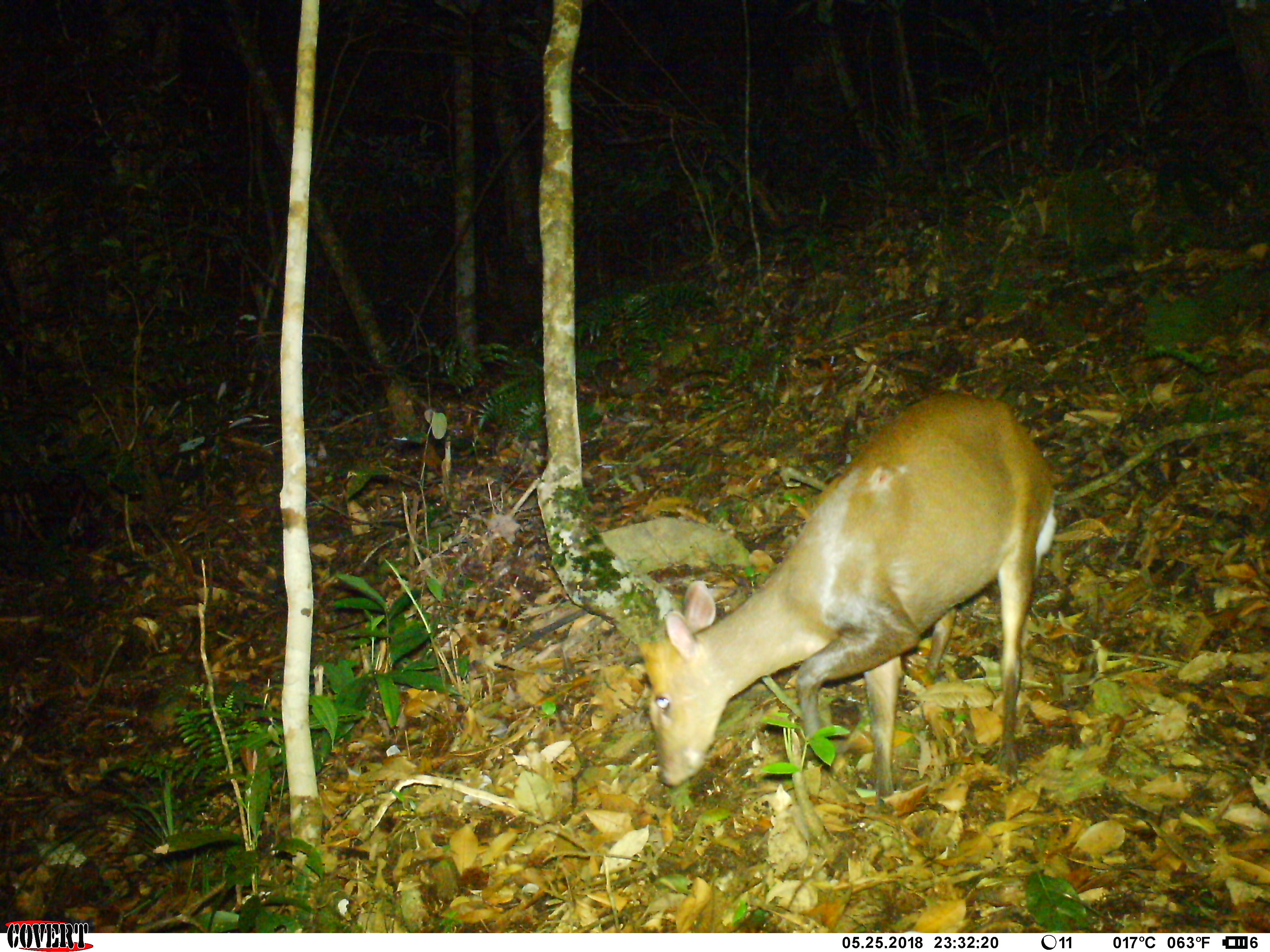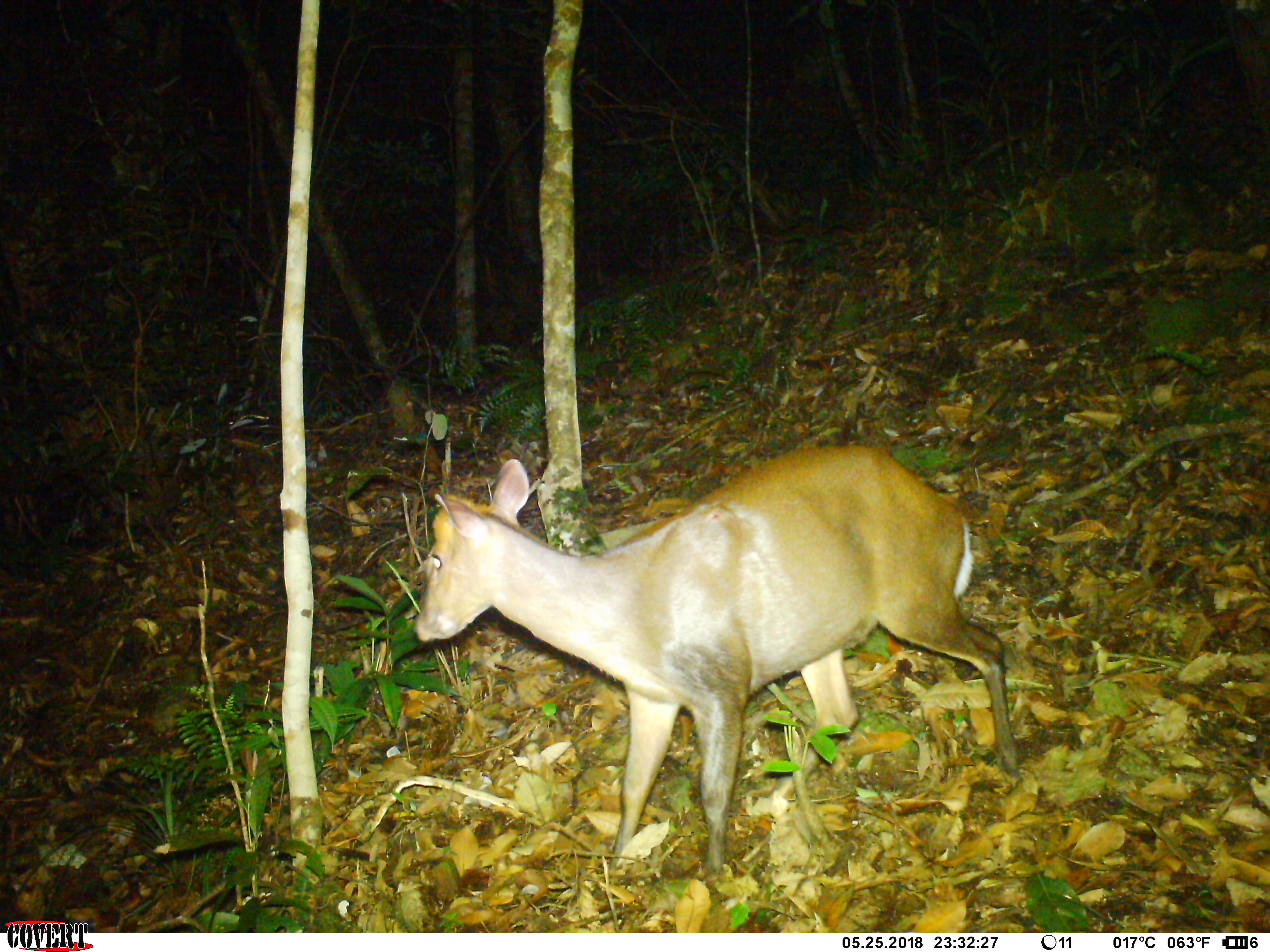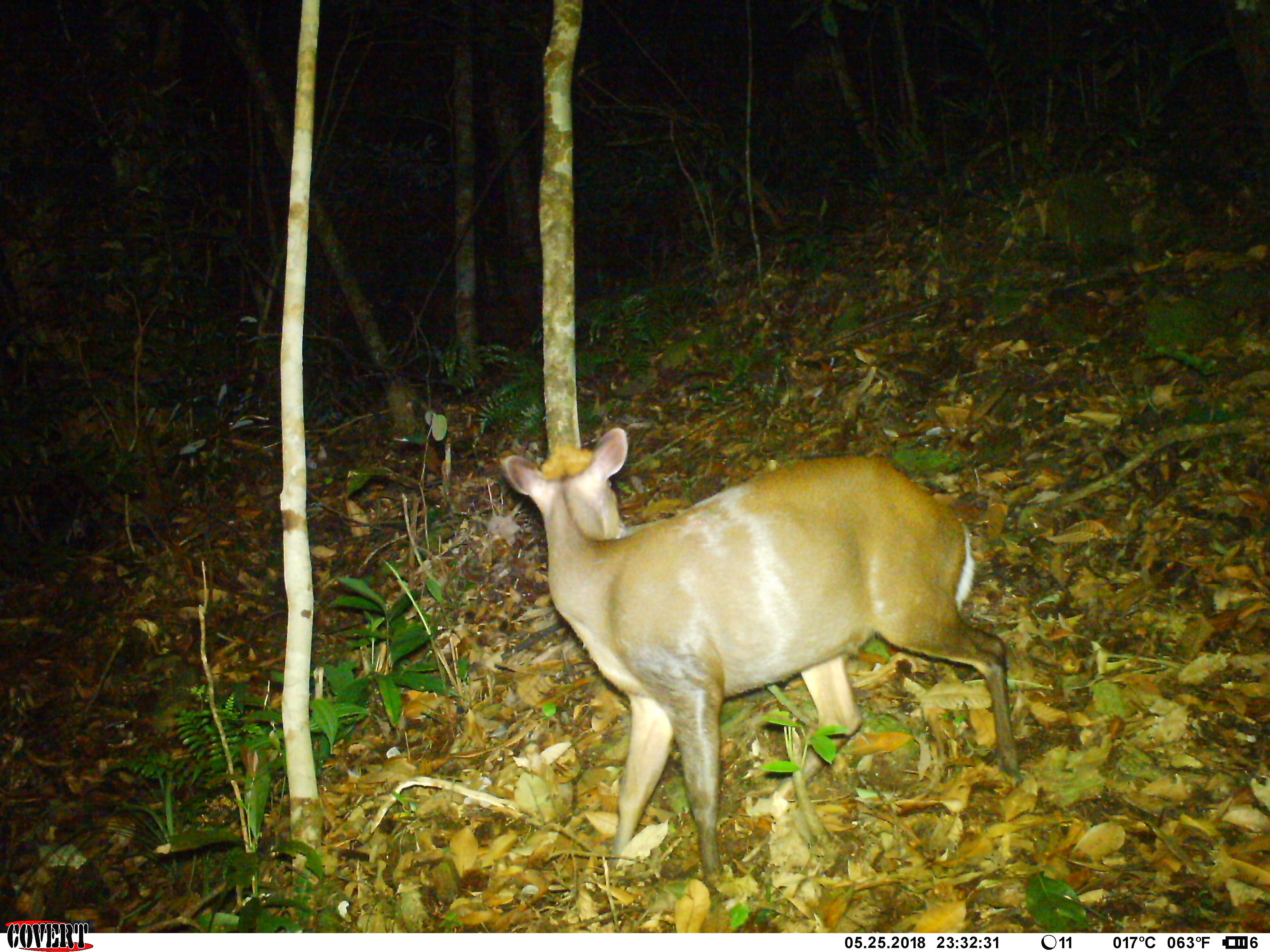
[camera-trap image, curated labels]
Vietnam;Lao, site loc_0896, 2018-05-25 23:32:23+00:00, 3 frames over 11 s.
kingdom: Animalia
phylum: Chordata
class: Mammalia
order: Artiodactyla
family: Cervidae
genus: Muntiacus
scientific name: Muntiacus rooseveltorum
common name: roosevelt's muntjac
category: roosevelts muntjac group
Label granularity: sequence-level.